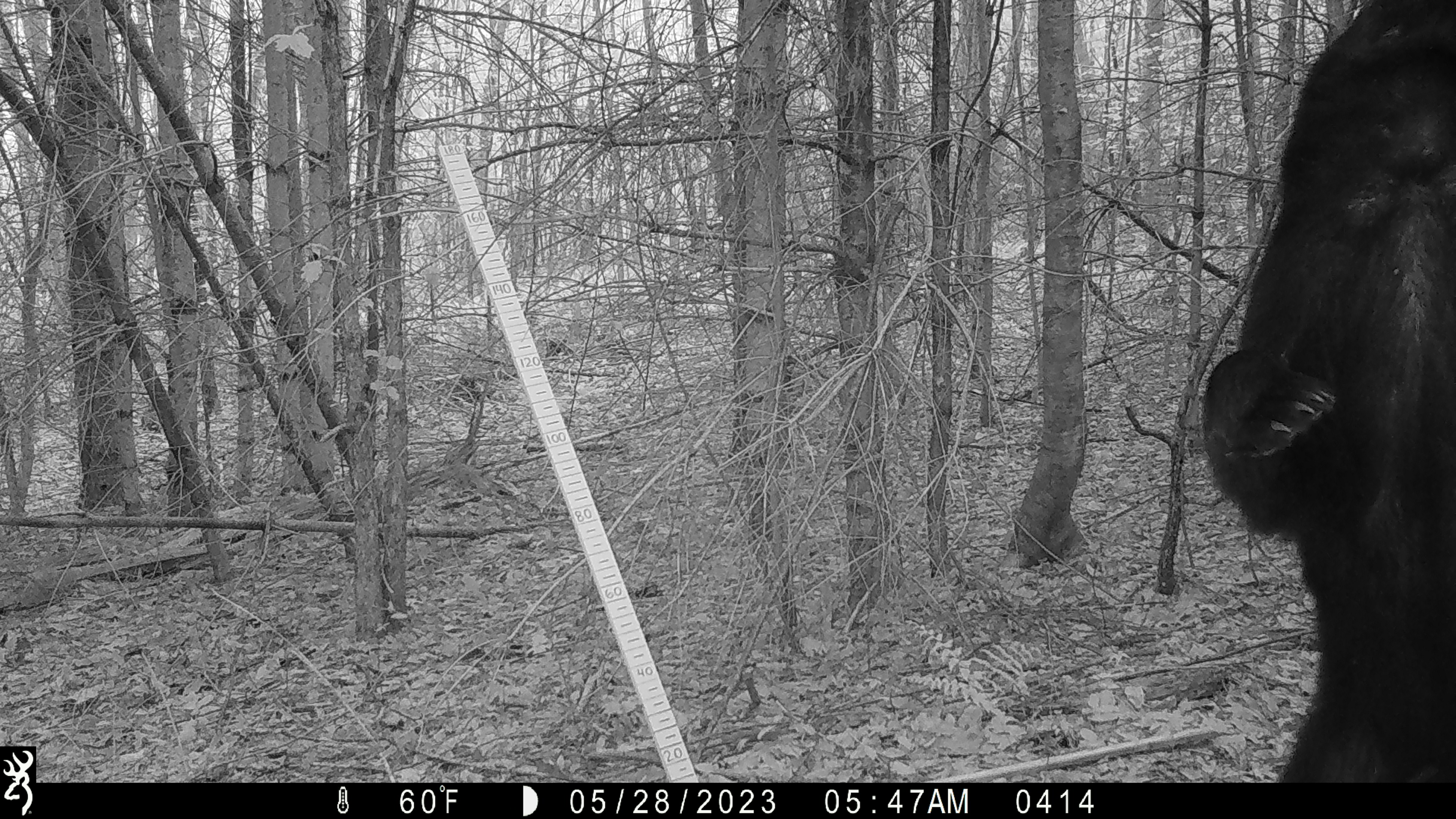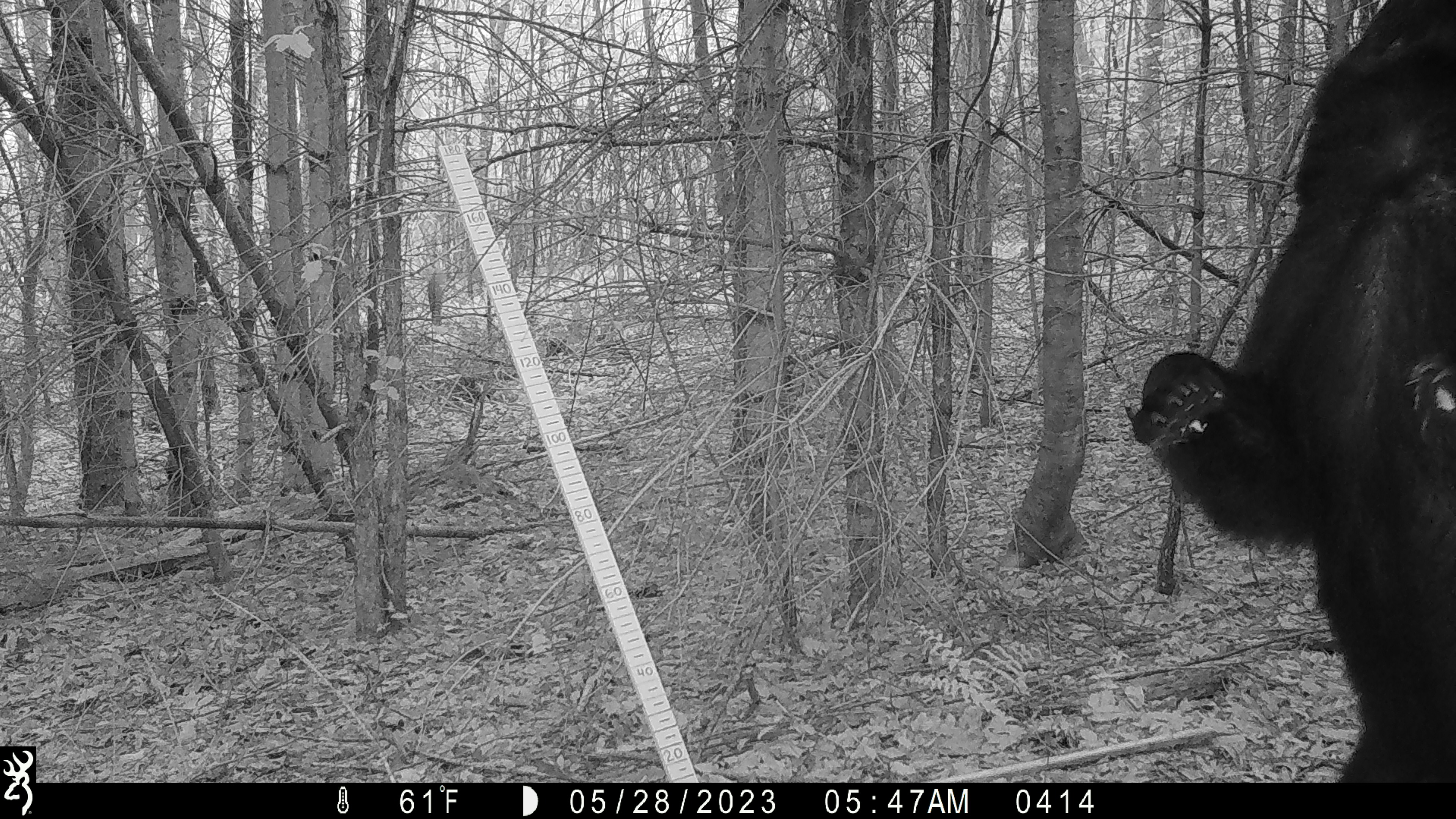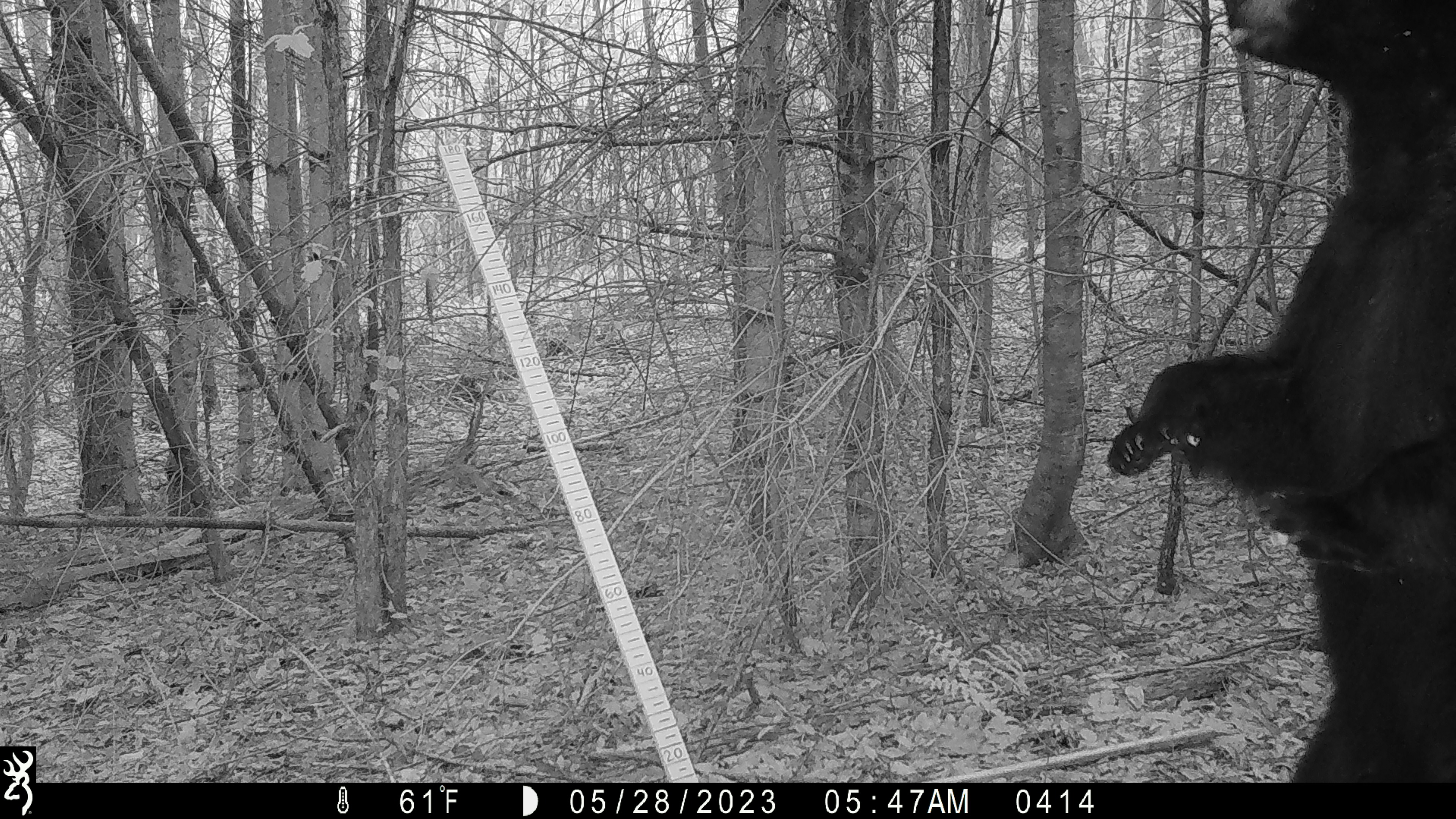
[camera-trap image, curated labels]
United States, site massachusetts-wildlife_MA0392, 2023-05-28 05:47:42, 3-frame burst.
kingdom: Animalia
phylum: Chordata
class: Mammalia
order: Carnivora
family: Ursidae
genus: Ursus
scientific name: Ursus americanus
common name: black bear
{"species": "black bear (Ursus americanus)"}